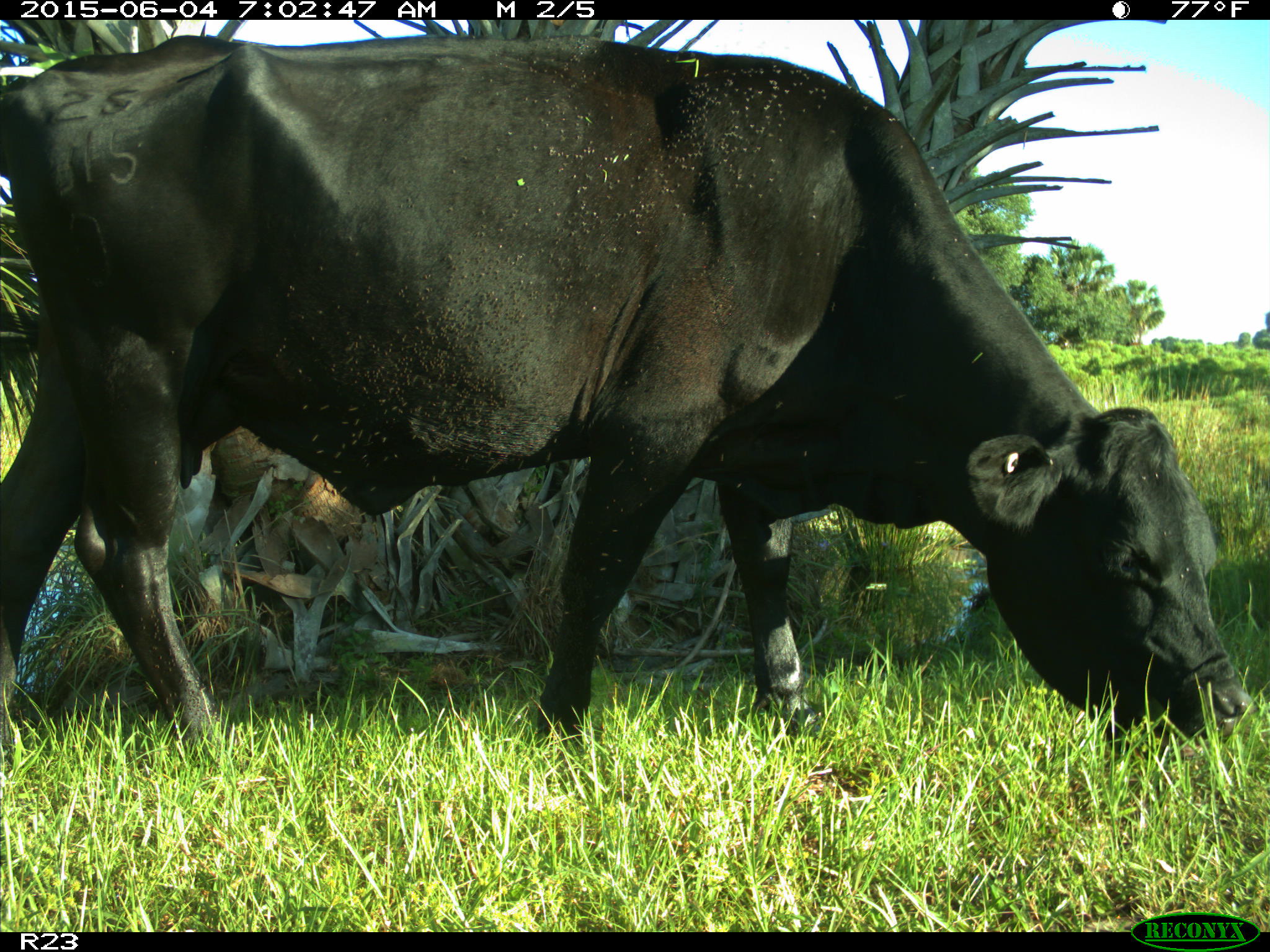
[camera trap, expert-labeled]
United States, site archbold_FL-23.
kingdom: Animalia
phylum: Chordata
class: Mammalia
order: Artiodactyla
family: Bovidae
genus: Bos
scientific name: Bos taurus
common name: domestic cow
Bos taurus (domestic cow).